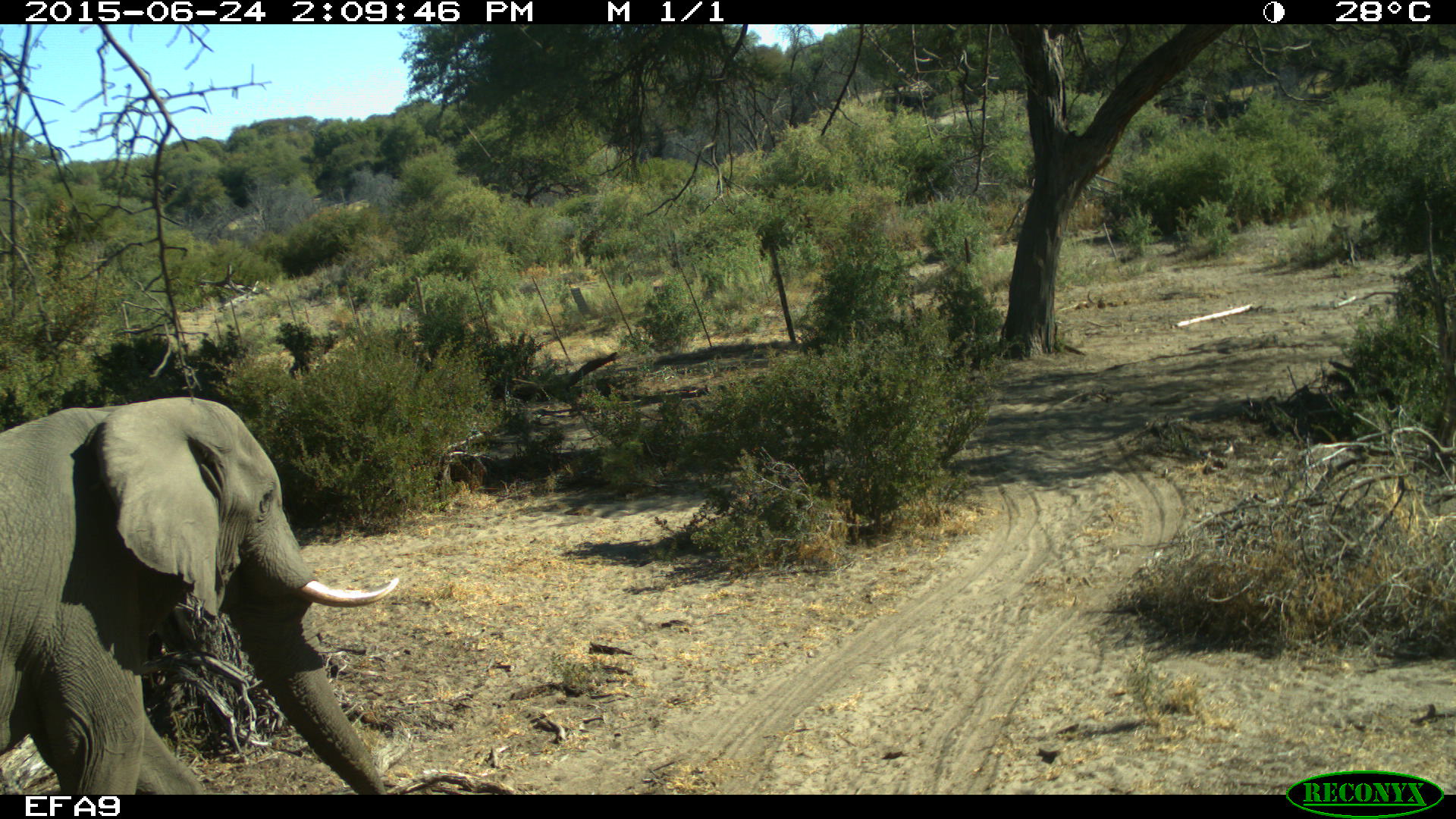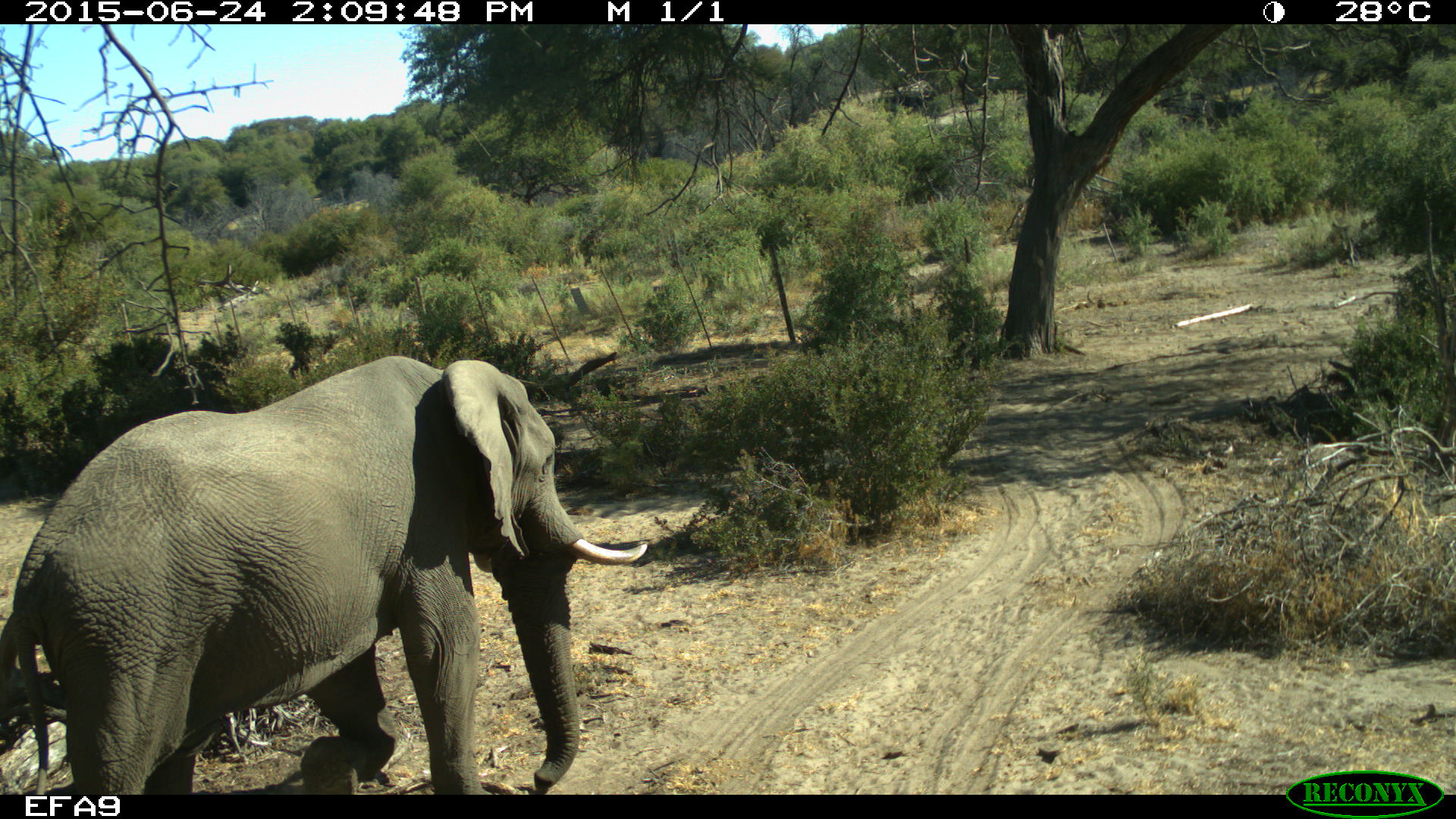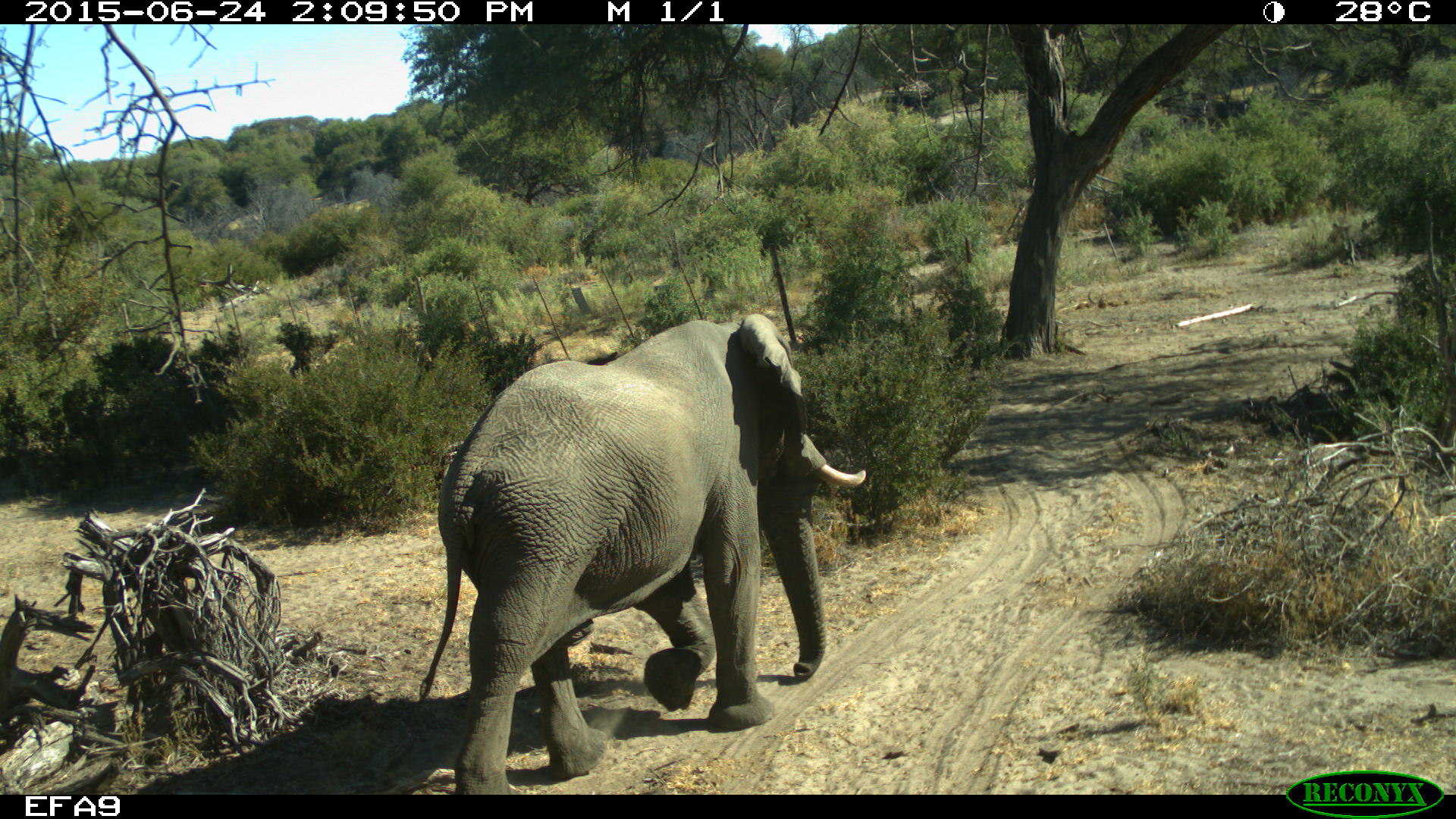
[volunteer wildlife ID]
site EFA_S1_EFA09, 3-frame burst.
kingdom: Animalia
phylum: Chordata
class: Mammalia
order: Proboscidea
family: Elephantidae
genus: Loxodonta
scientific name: Loxodonta africana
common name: african bush elephant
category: elephant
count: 1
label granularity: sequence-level